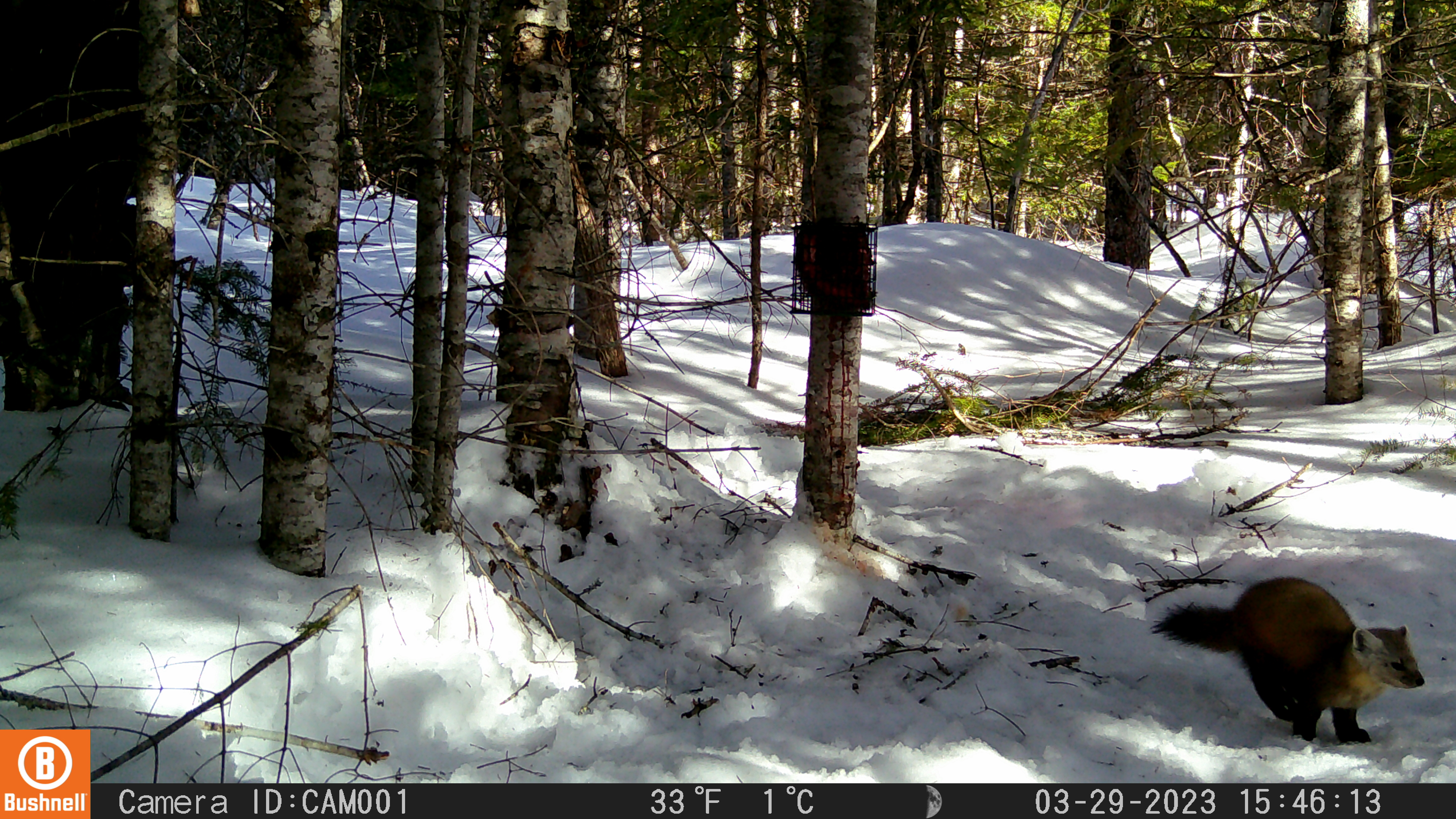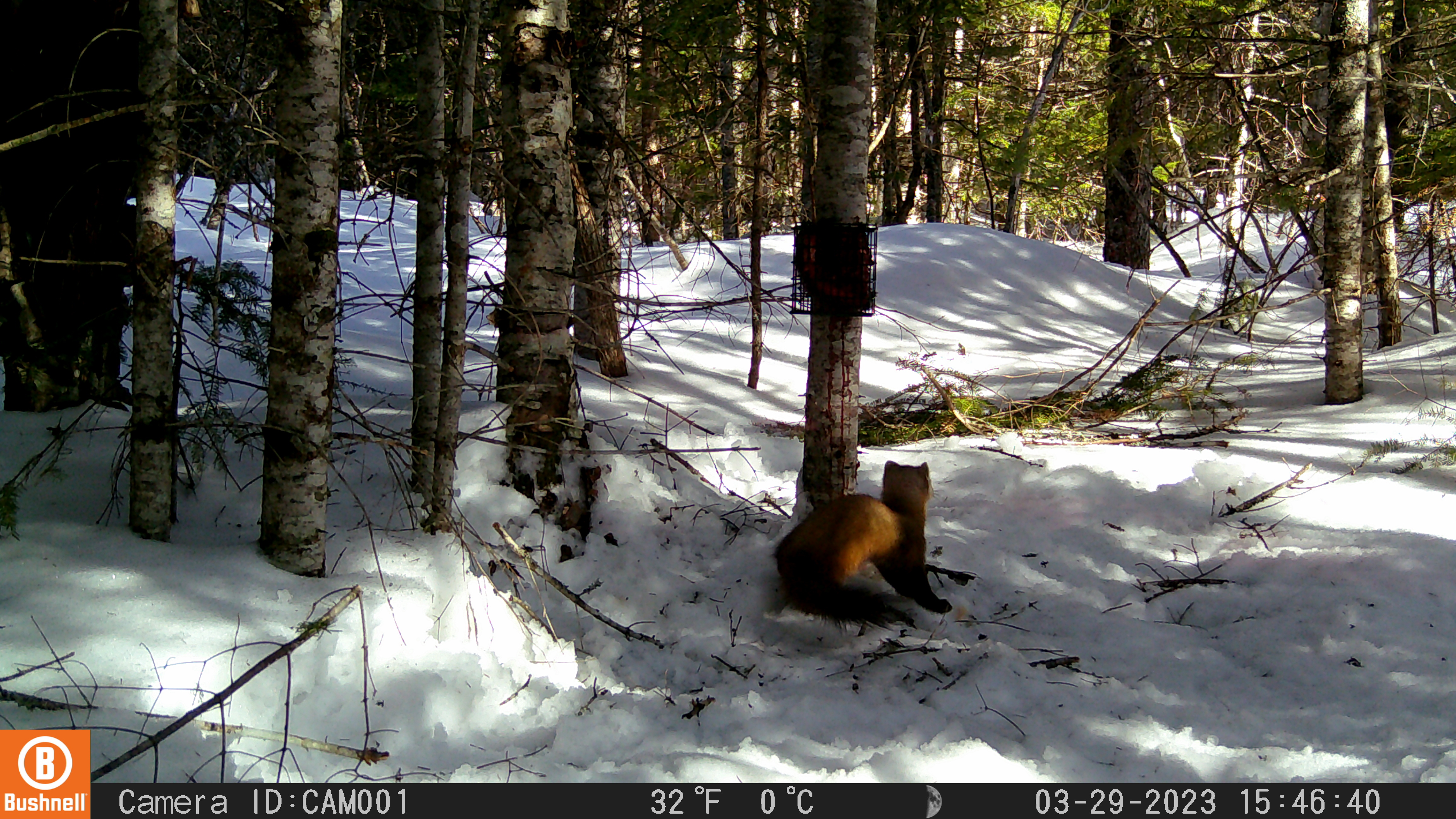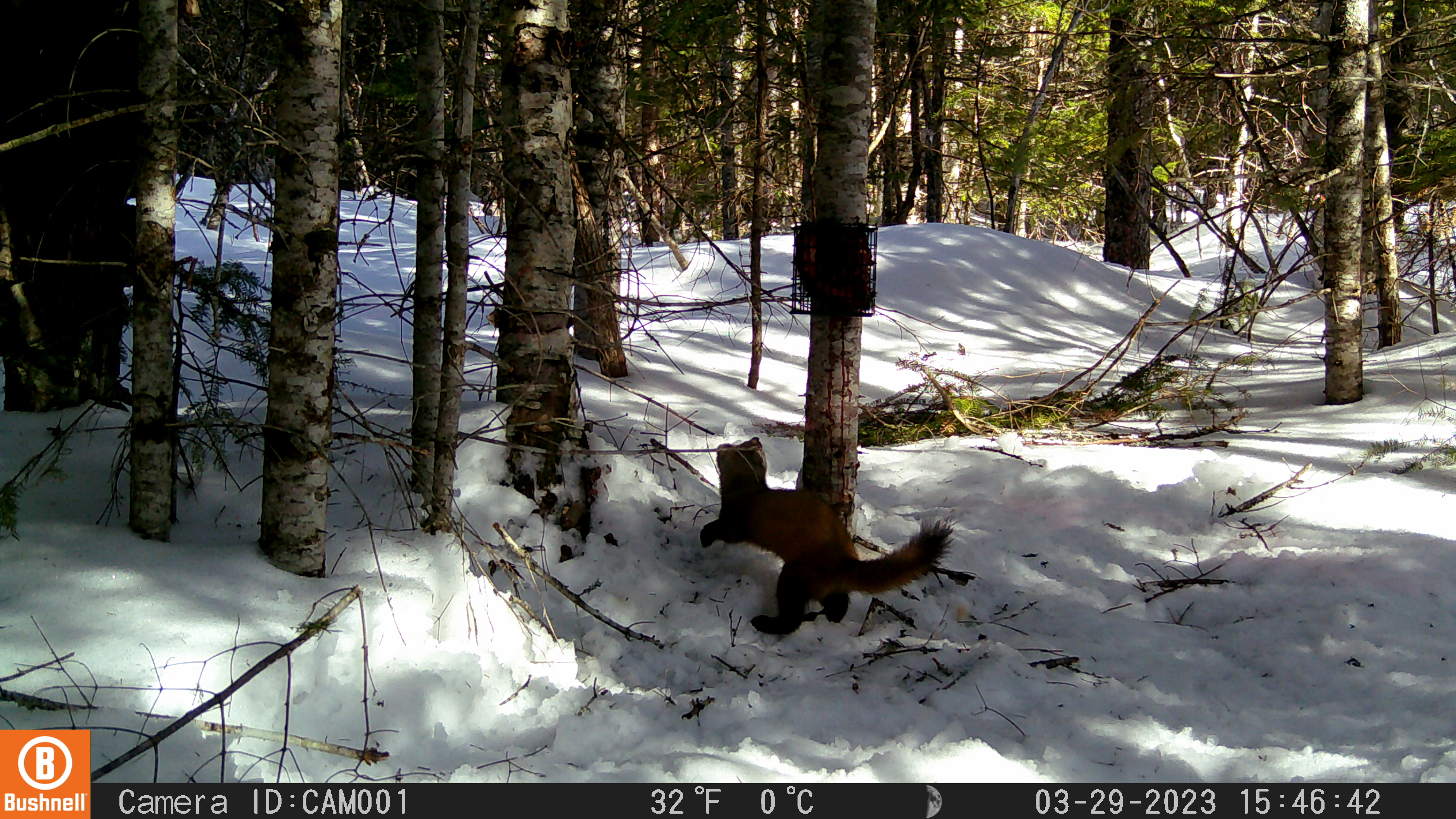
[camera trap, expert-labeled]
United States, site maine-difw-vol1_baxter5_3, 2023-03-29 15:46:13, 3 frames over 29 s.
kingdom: Animalia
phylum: Chordata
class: Mammalia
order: Carnivora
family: Mustelidae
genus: Martes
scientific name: Martes americana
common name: american marten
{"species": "american marten (Martes americana)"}